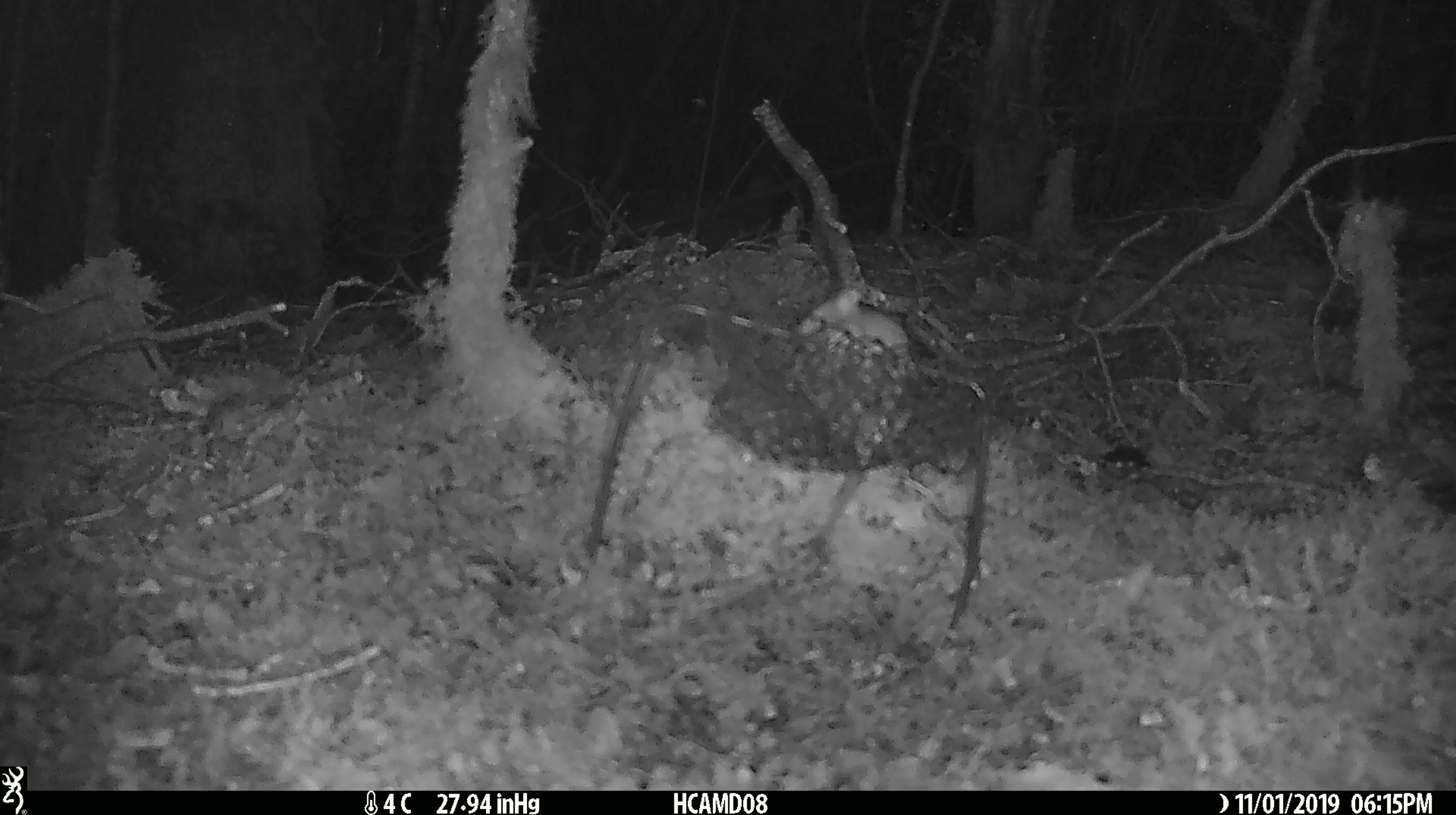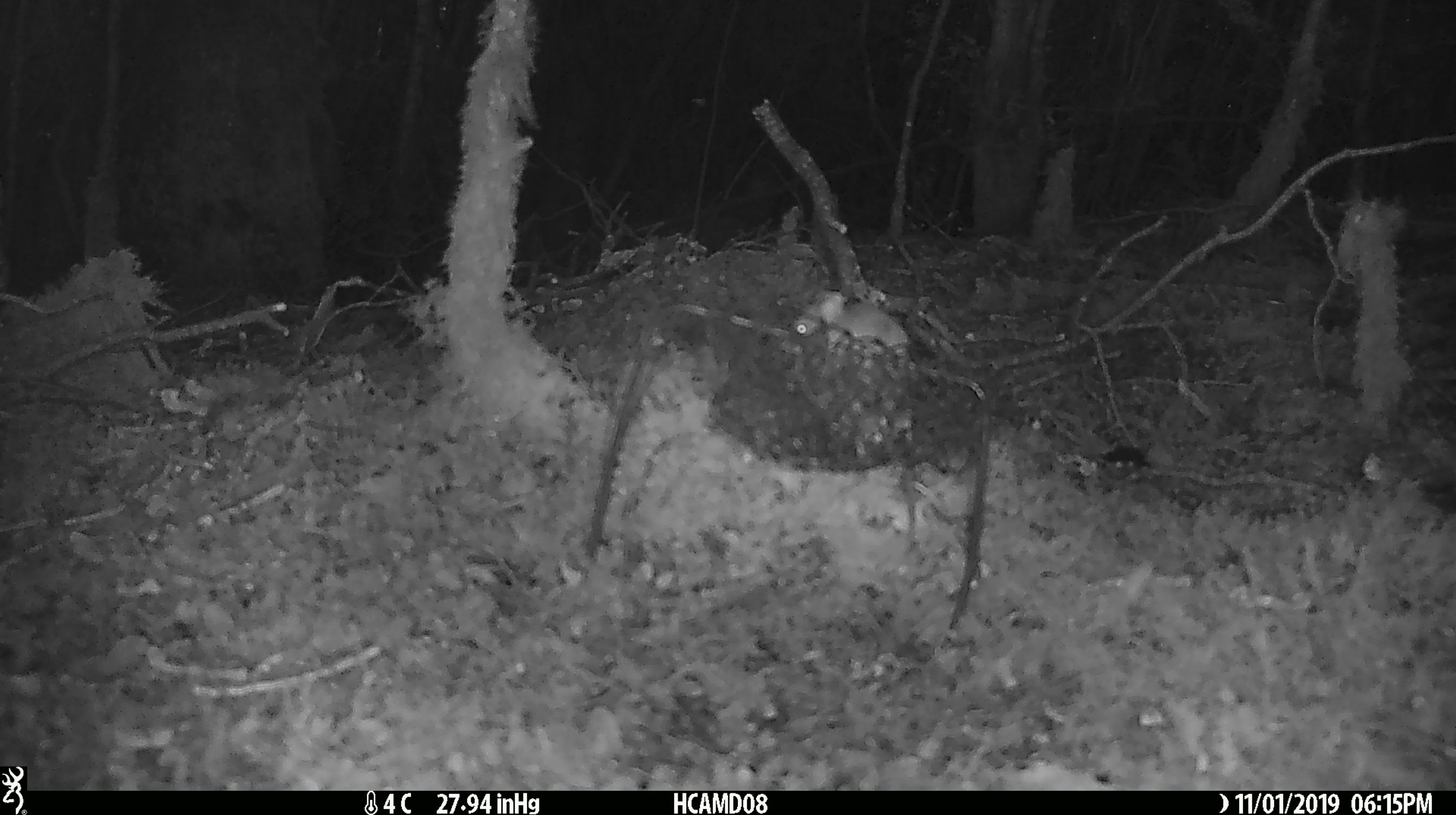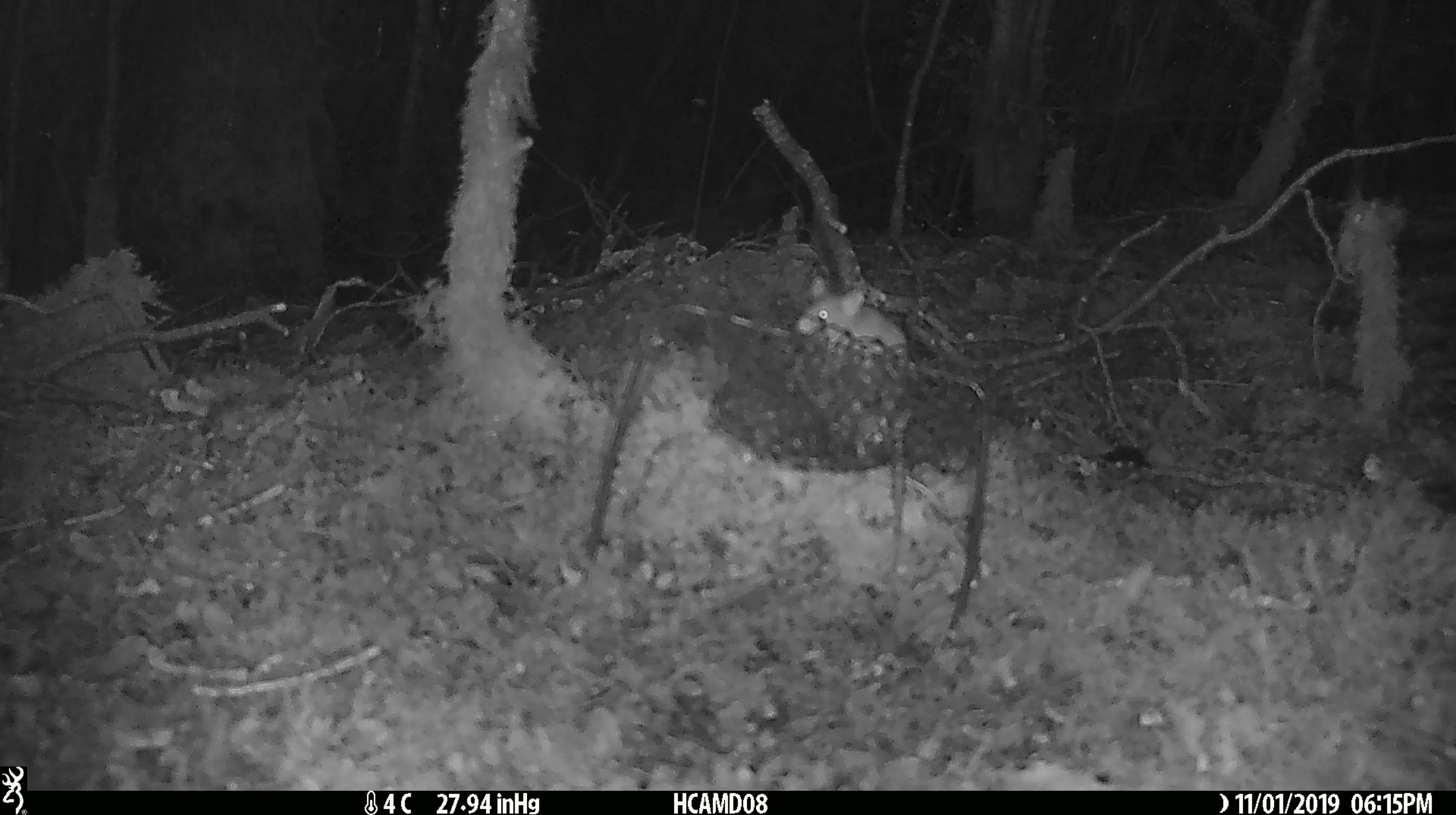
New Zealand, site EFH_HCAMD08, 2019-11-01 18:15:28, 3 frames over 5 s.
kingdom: Animalia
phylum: Chordata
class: Mammalia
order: Rodentia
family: Muridae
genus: Mus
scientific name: Mus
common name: mouse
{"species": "mouse (Mus)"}